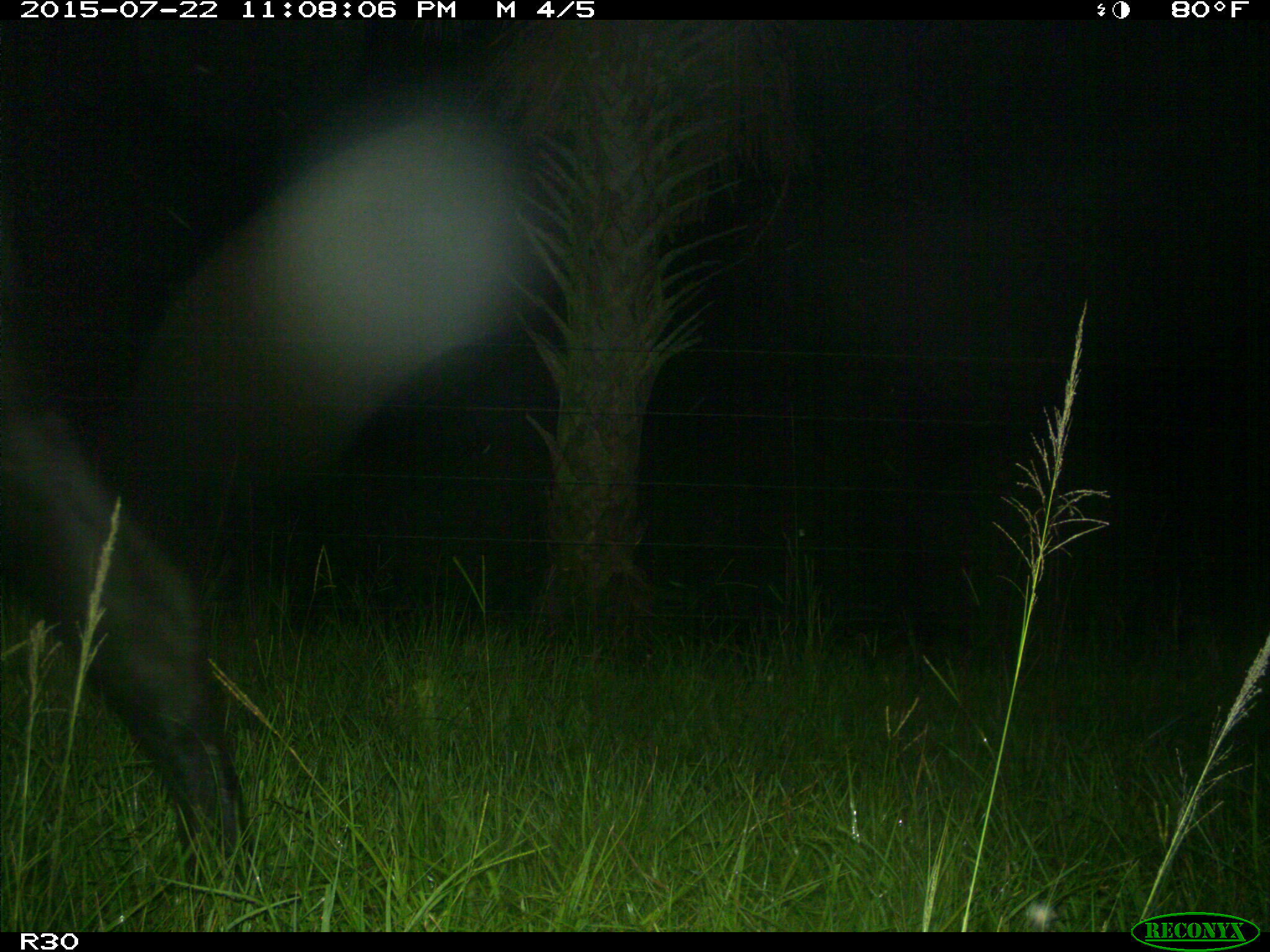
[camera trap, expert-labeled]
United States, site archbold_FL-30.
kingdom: Animalia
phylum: Chordata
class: Mammalia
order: Artiodactyla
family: Bovidae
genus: Bos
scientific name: Bos taurus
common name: domestic cow